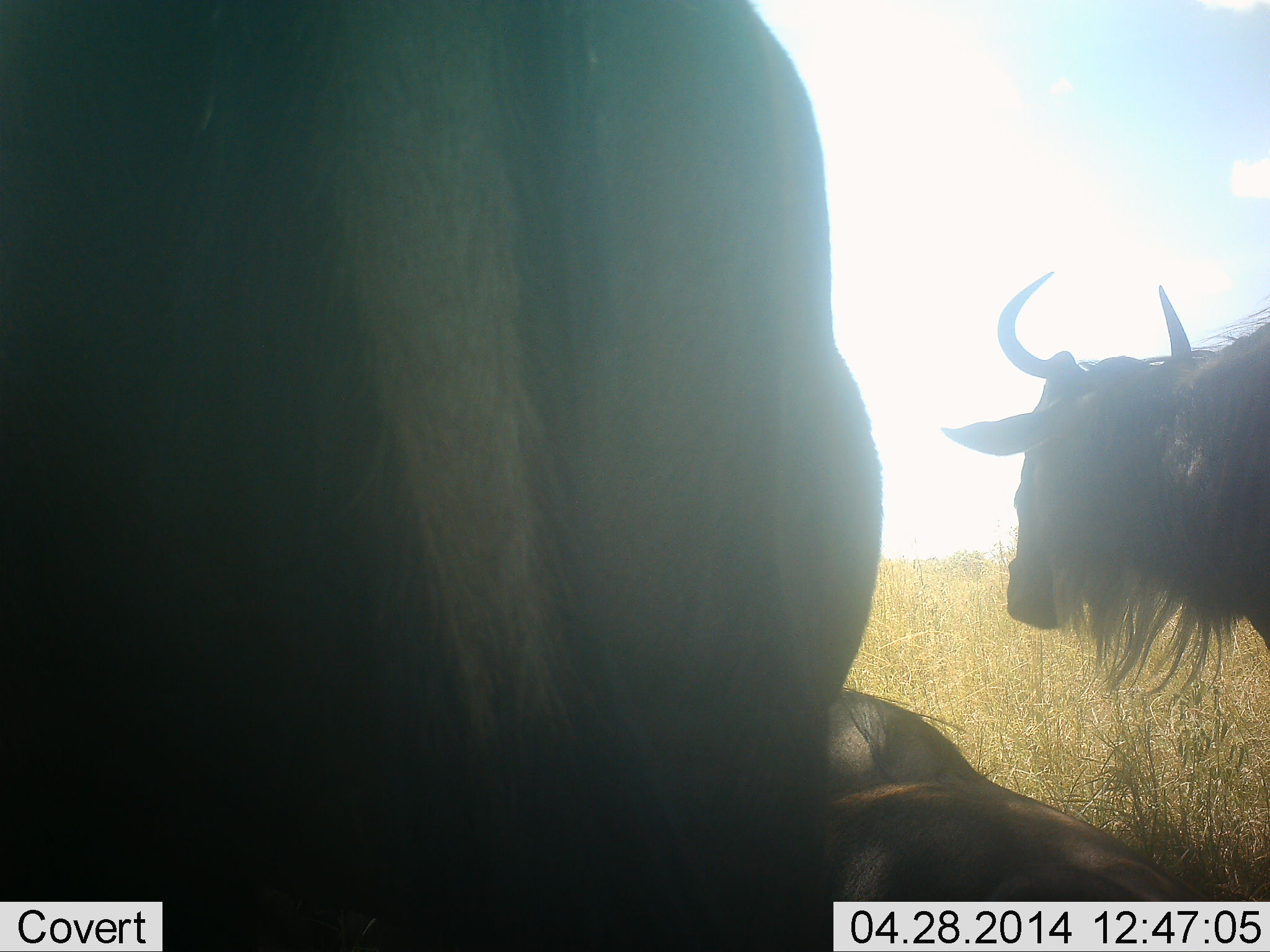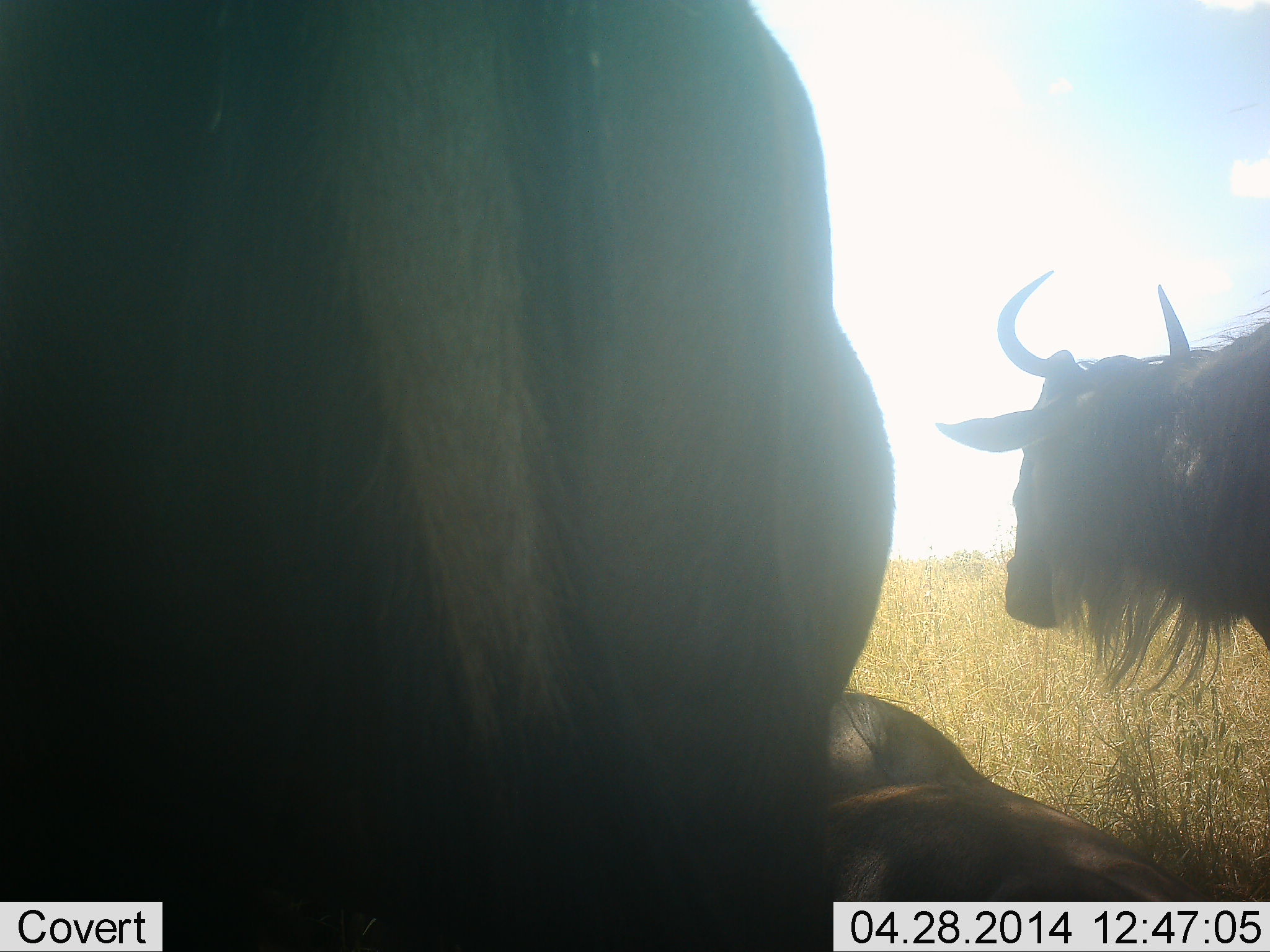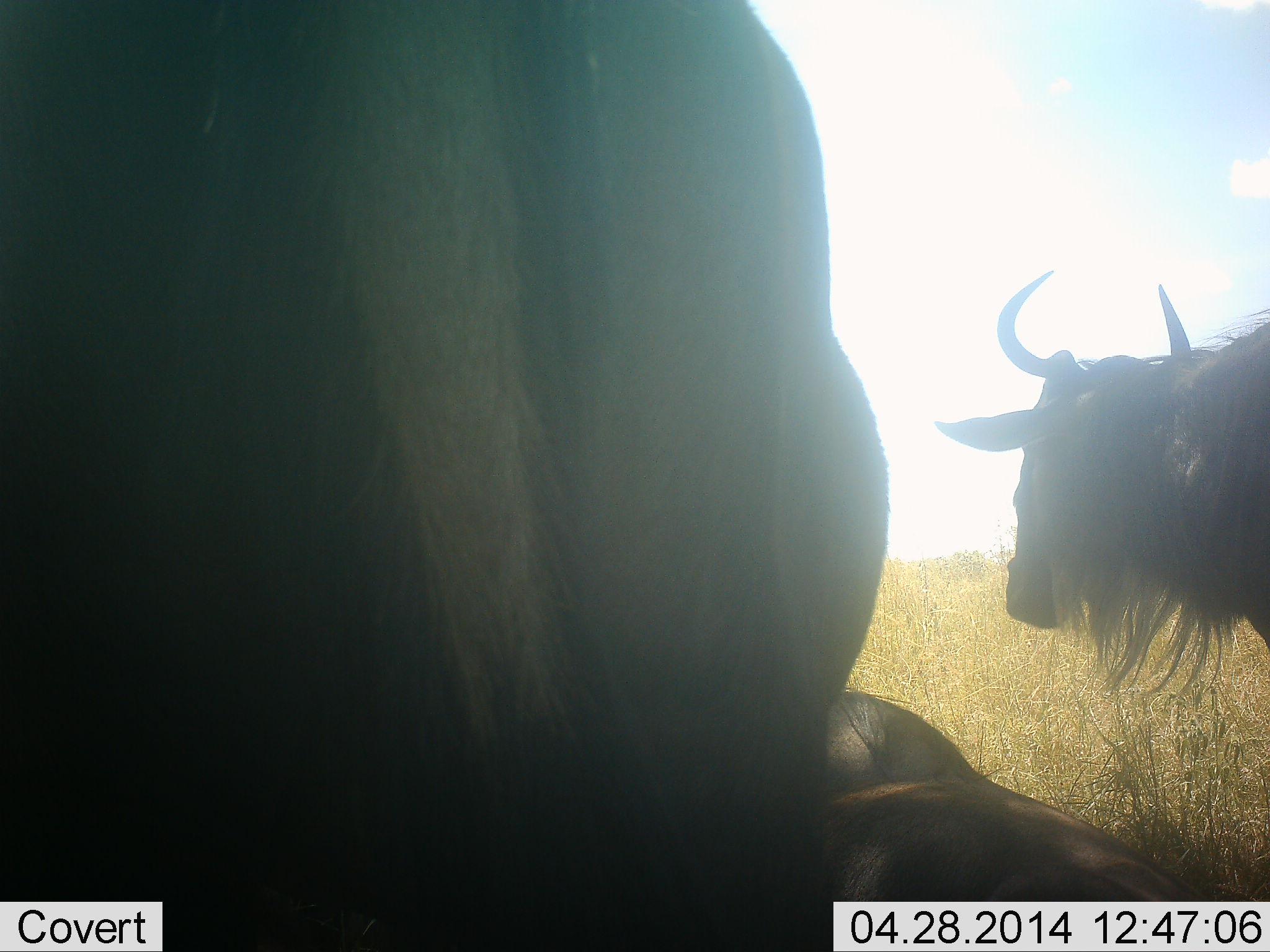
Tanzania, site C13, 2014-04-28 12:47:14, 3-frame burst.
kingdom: Animalia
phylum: Chordata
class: Mammalia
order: Artiodactyla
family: Bovidae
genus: Connochaetes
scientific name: Connochaetes taurinus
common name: blue wildebeest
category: wildebeest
Wildebeest (blue wildebeest) (Connochaetes taurinus), count 3. Behavior (volunteer vote fractions): standing 80%, resting 90%, moving 0%, interacting 0%. Young present (vote fraction): 0%. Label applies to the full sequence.